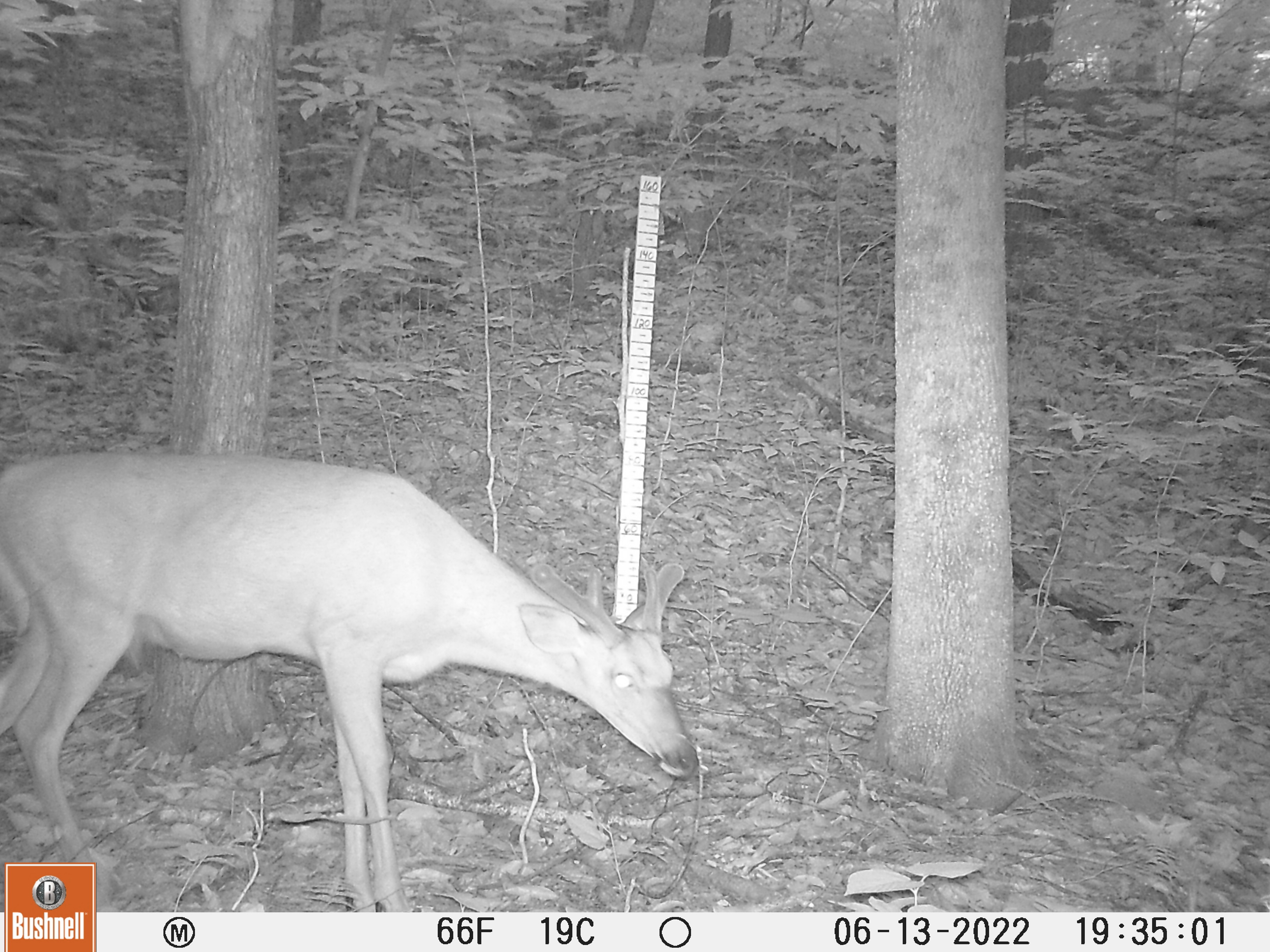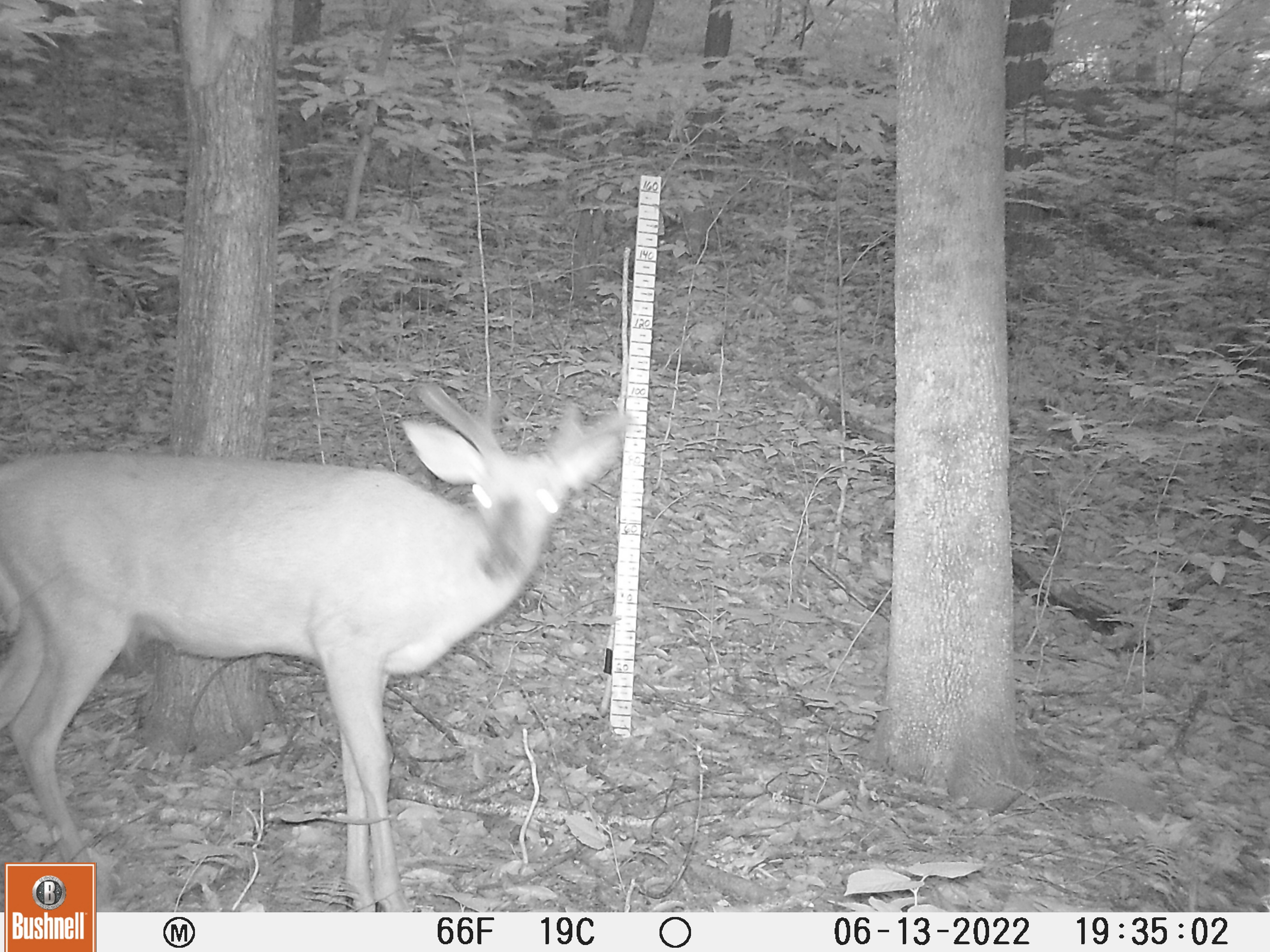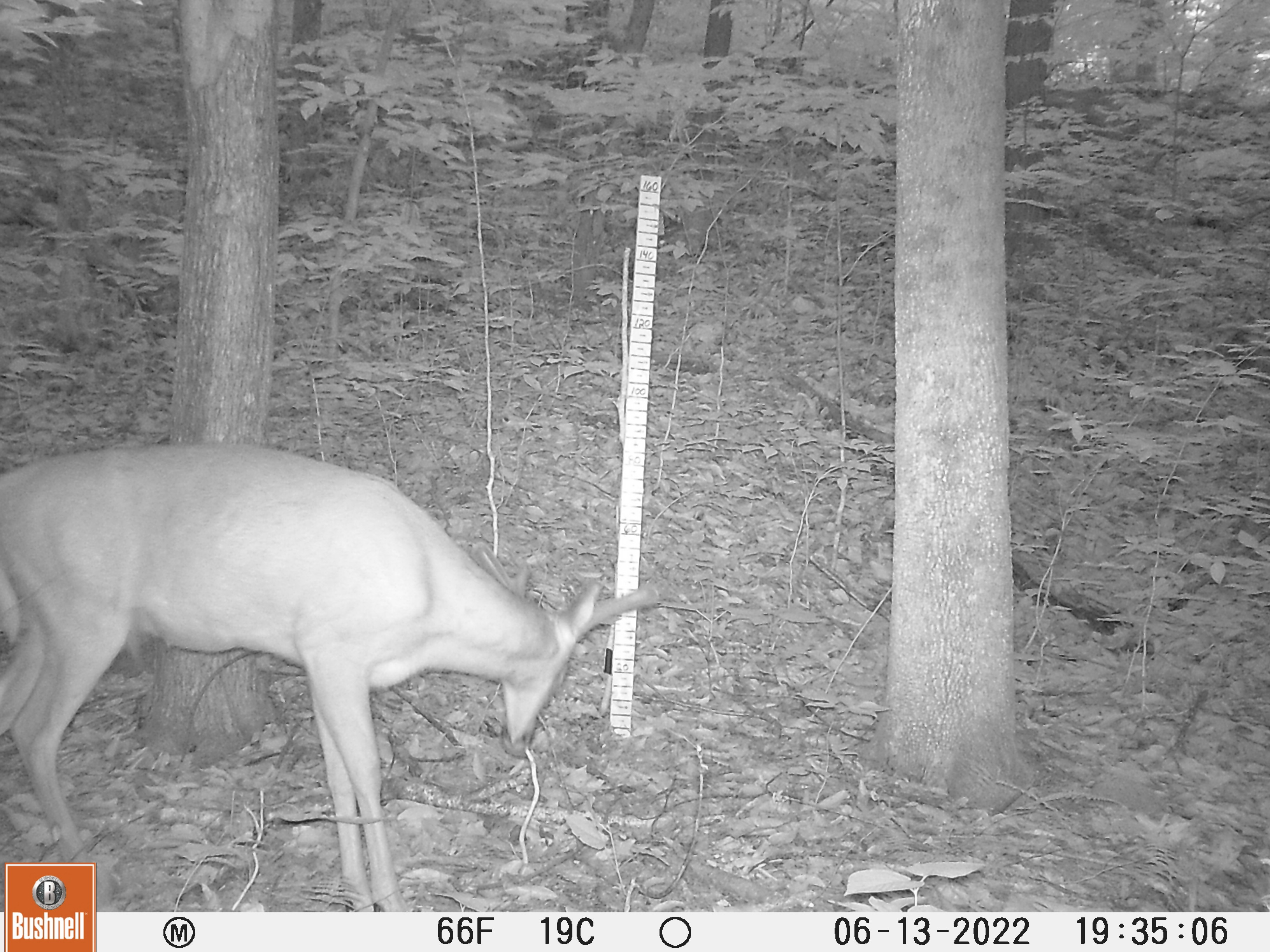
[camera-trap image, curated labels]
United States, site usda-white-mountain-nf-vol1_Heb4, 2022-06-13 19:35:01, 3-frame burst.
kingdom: Animalia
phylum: Chordata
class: Mammalia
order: Artiodactyla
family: Cervidae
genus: Odocoileus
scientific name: Odocoileus virginianus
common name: white-tailed deer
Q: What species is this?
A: White-tailed deer (Odocoileus virginianus).